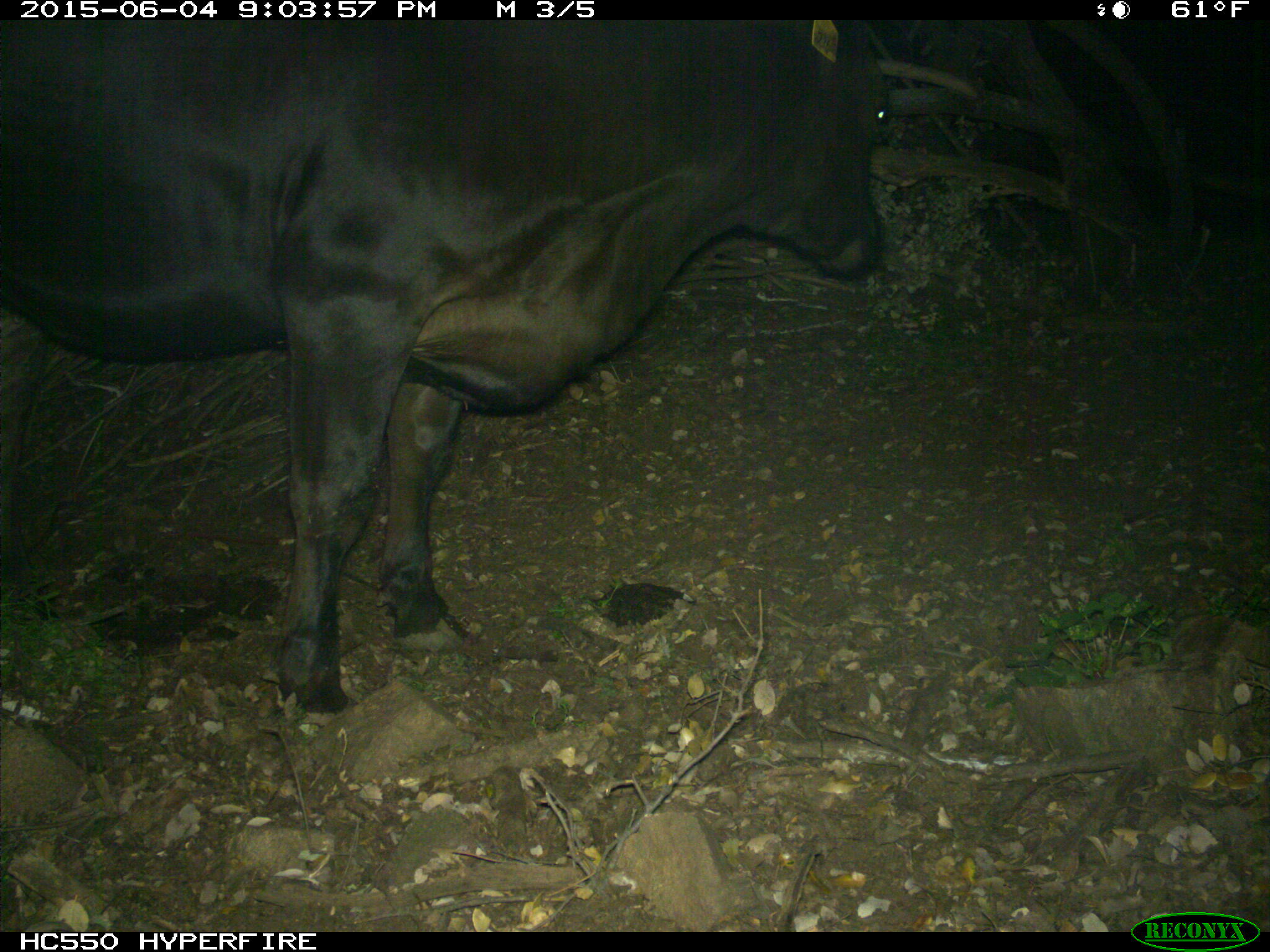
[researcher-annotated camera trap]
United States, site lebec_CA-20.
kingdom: Animalia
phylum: Chordata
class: Mammalia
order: Artiodactyla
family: Bovidae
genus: Bos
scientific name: Bos taurus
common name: domestic cow